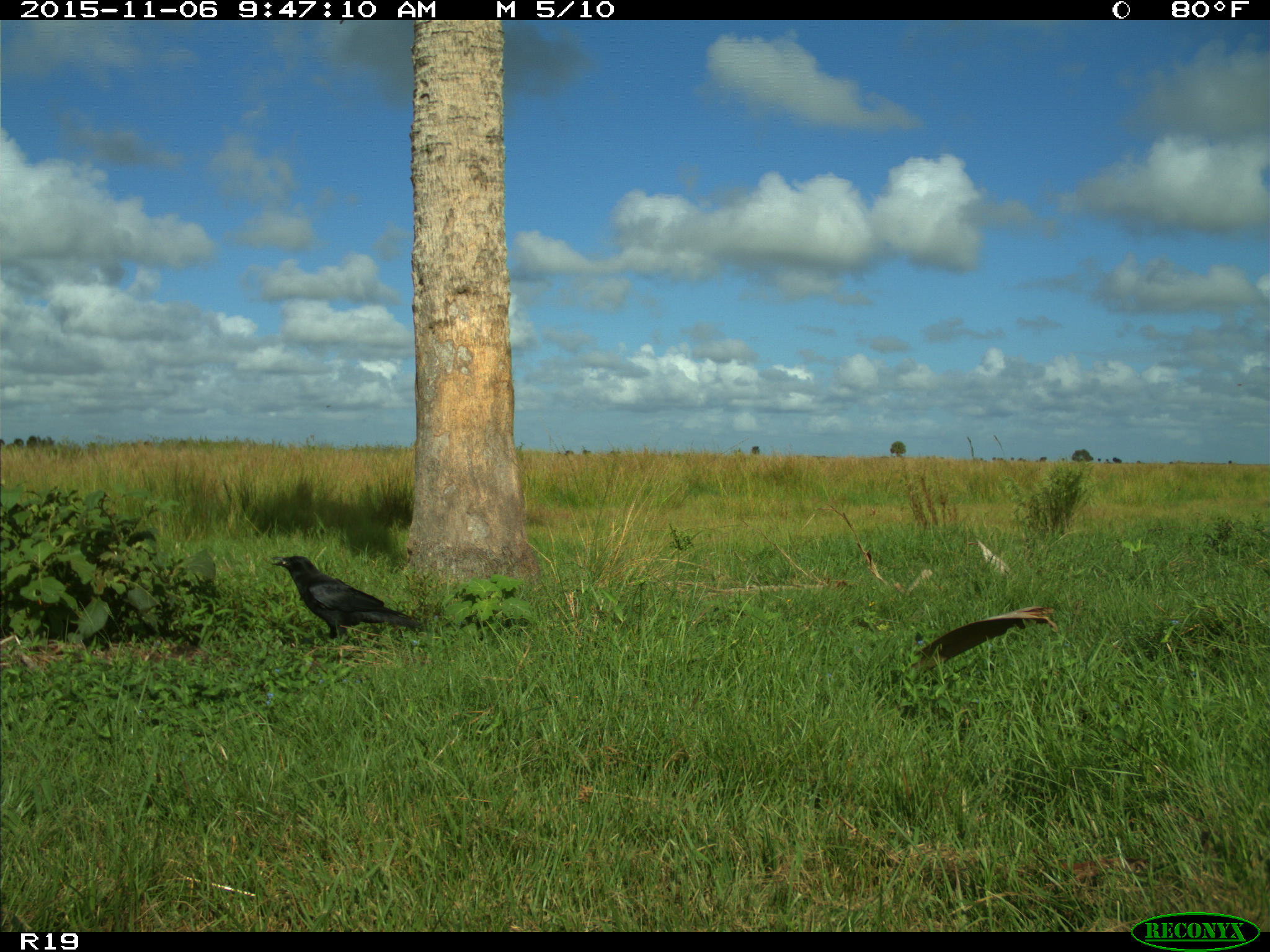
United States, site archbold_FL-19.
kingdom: Animalia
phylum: Chordata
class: Aves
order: Passeriformes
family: Corvidae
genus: Corvus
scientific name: Corvus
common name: crows and ravens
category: unidentified corvus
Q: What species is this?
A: Unidentified corvus (crows and ravens) (Corvus).